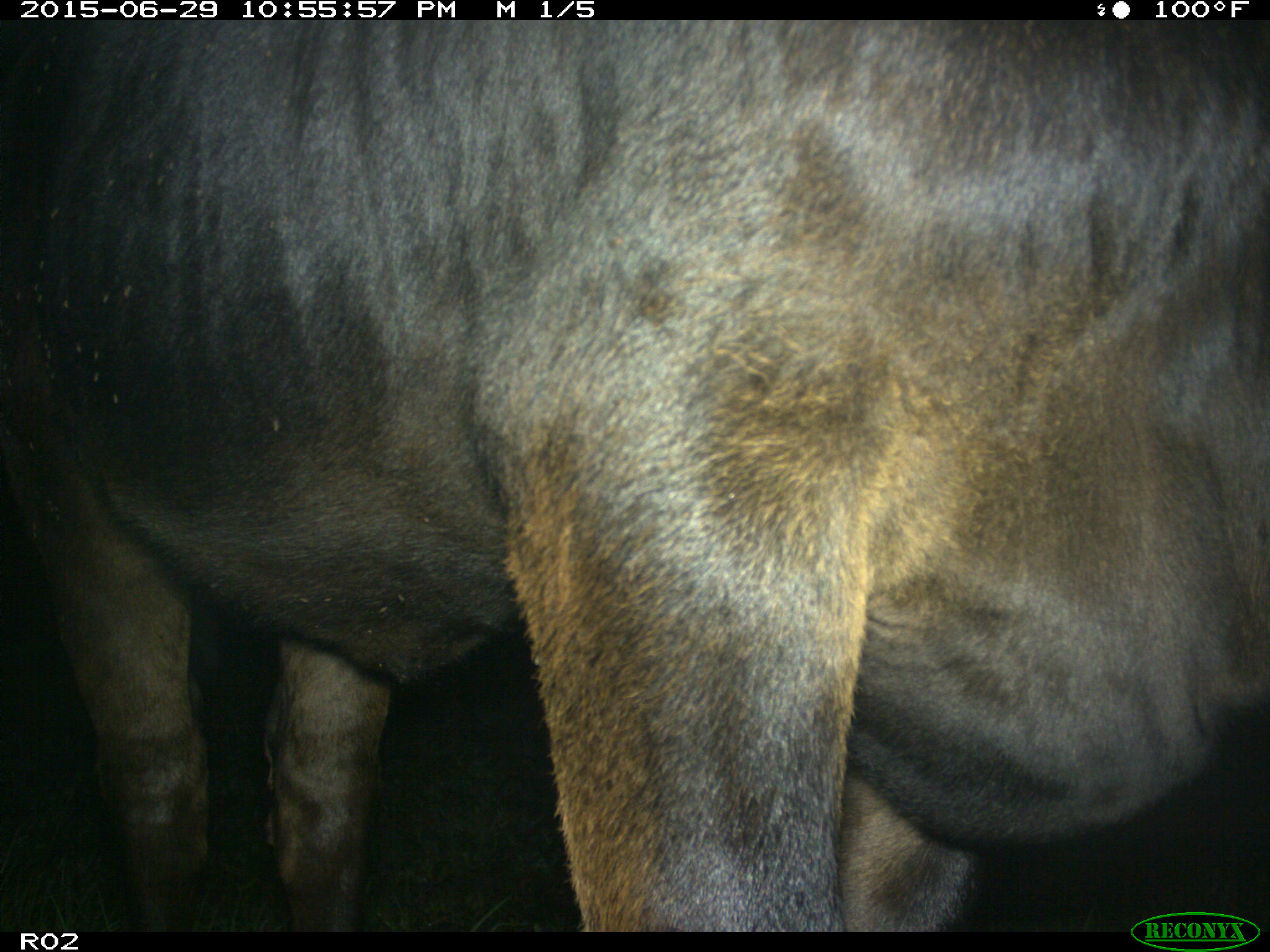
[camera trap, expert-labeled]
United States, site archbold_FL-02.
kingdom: Animalia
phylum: Chordata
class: Mammalia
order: Artiodactyla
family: Bovidae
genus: Bos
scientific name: Bos taurus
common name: domestic cow